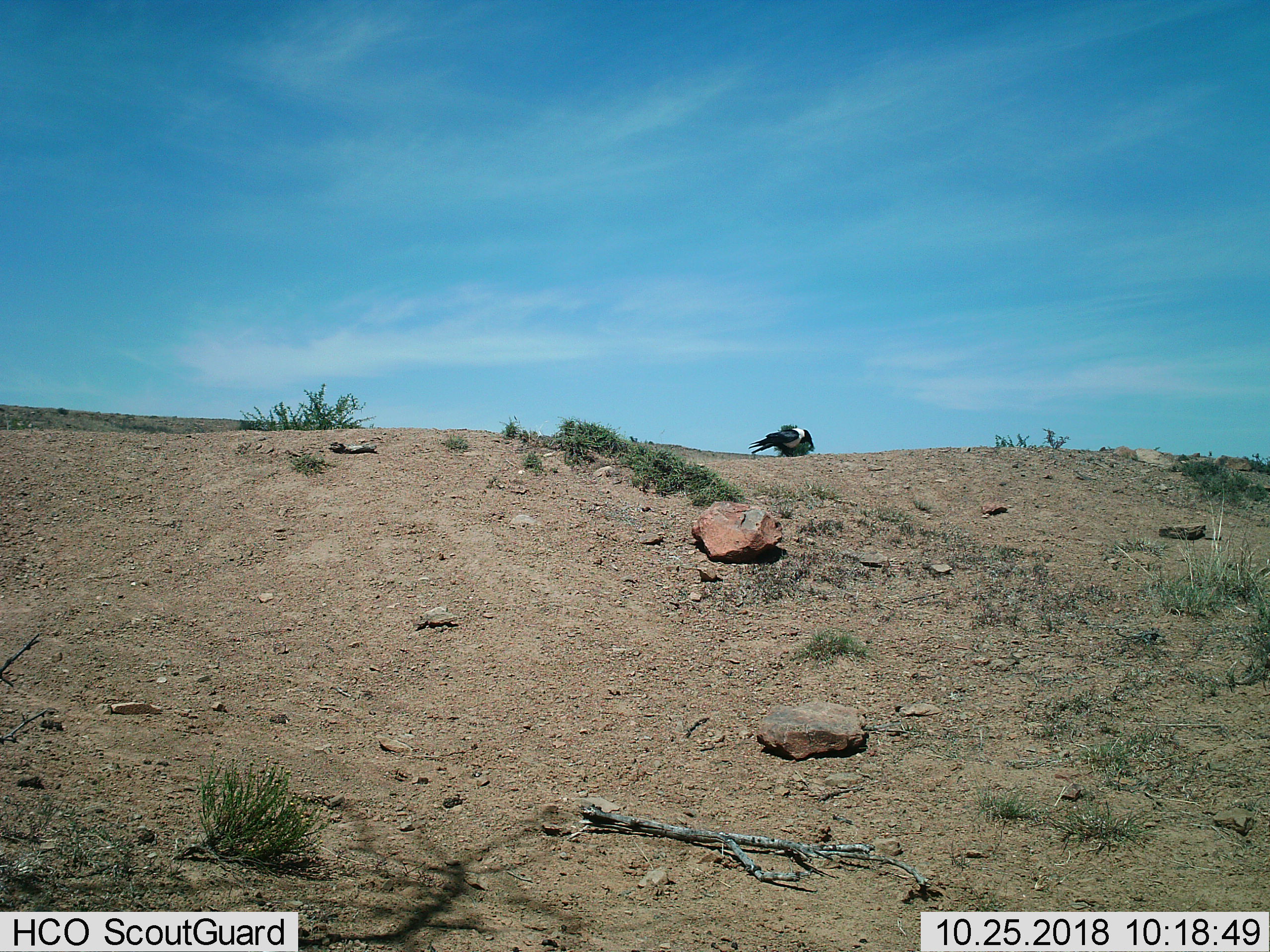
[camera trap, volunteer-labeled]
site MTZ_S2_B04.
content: unidentified animal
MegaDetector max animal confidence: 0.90